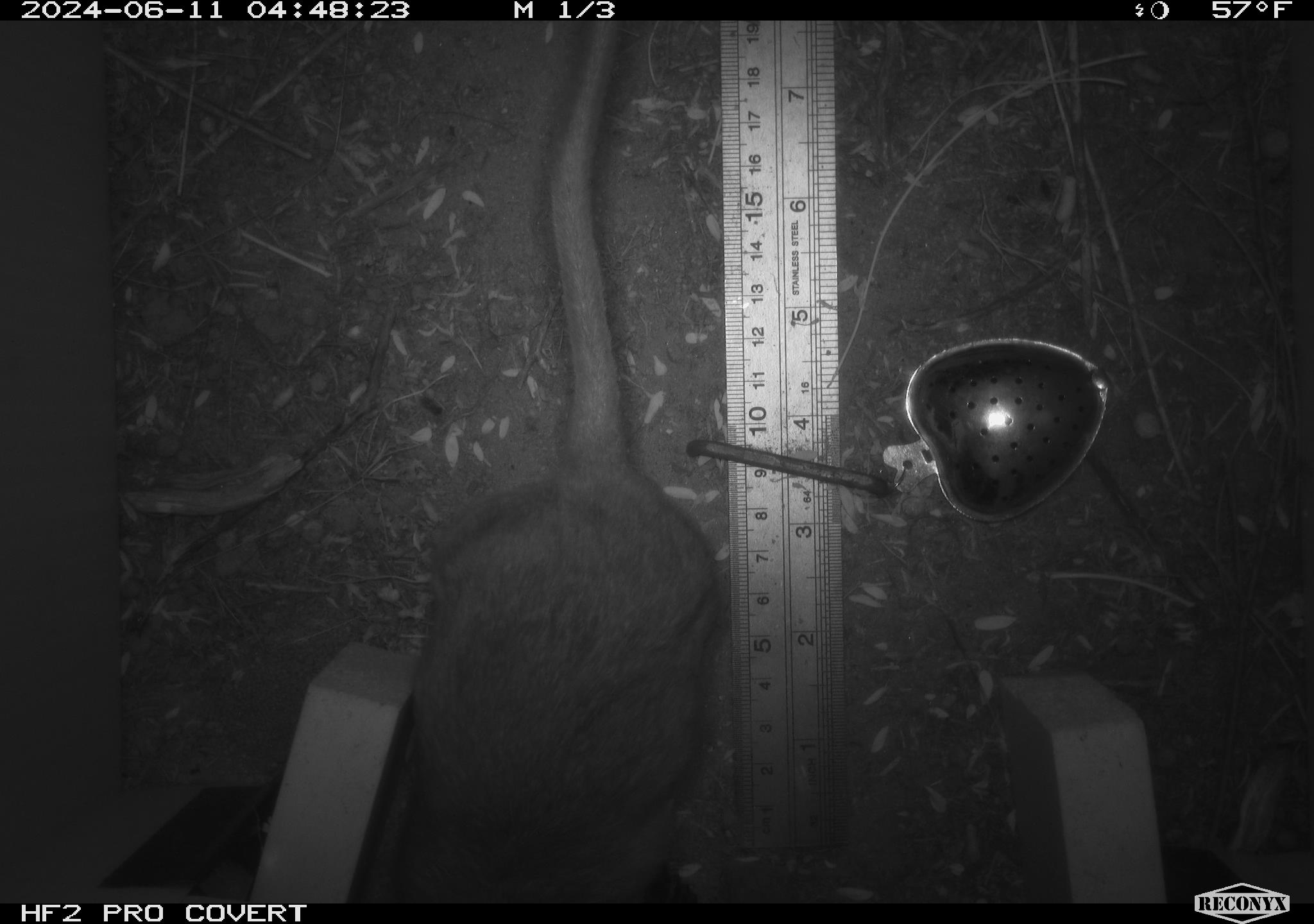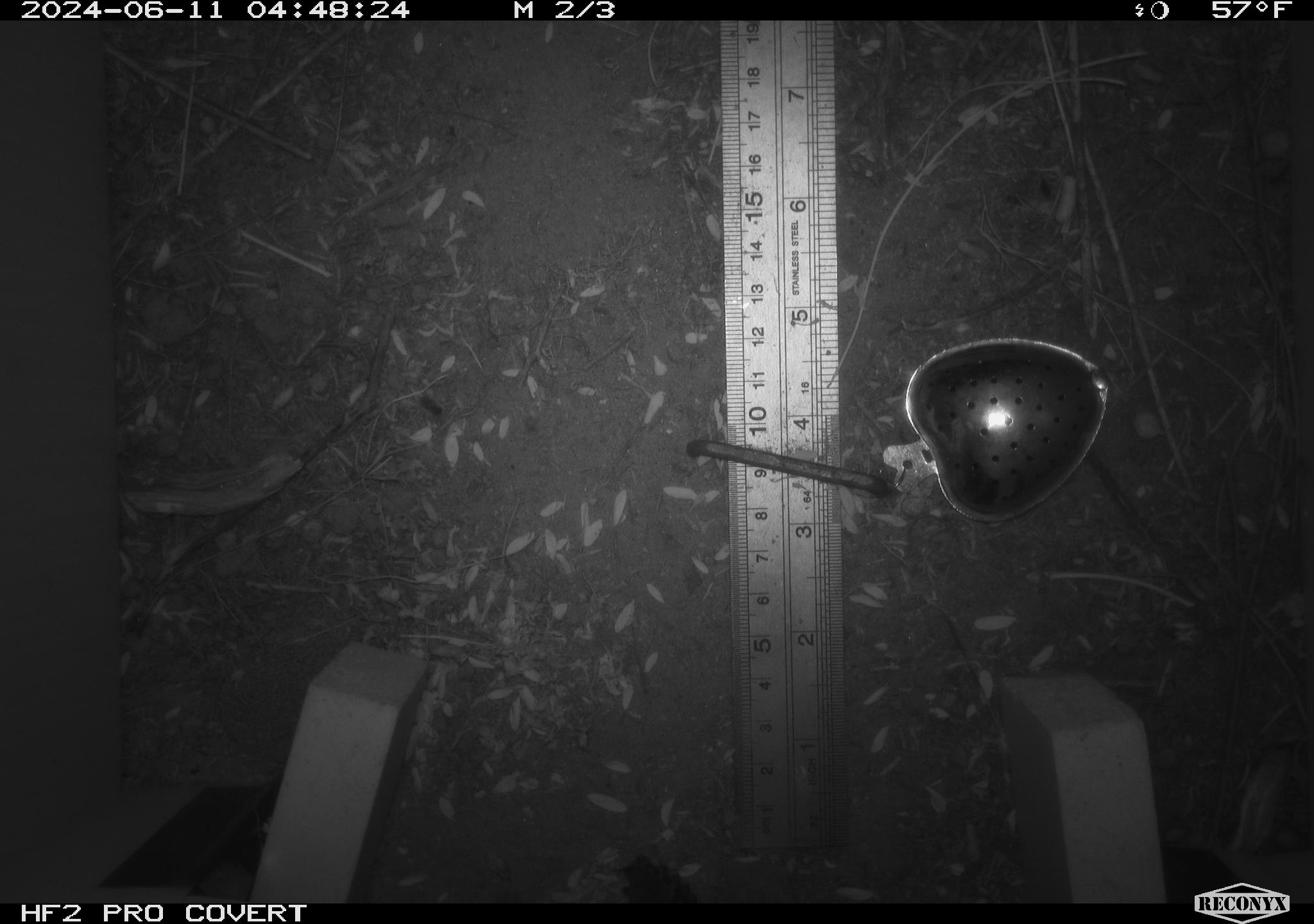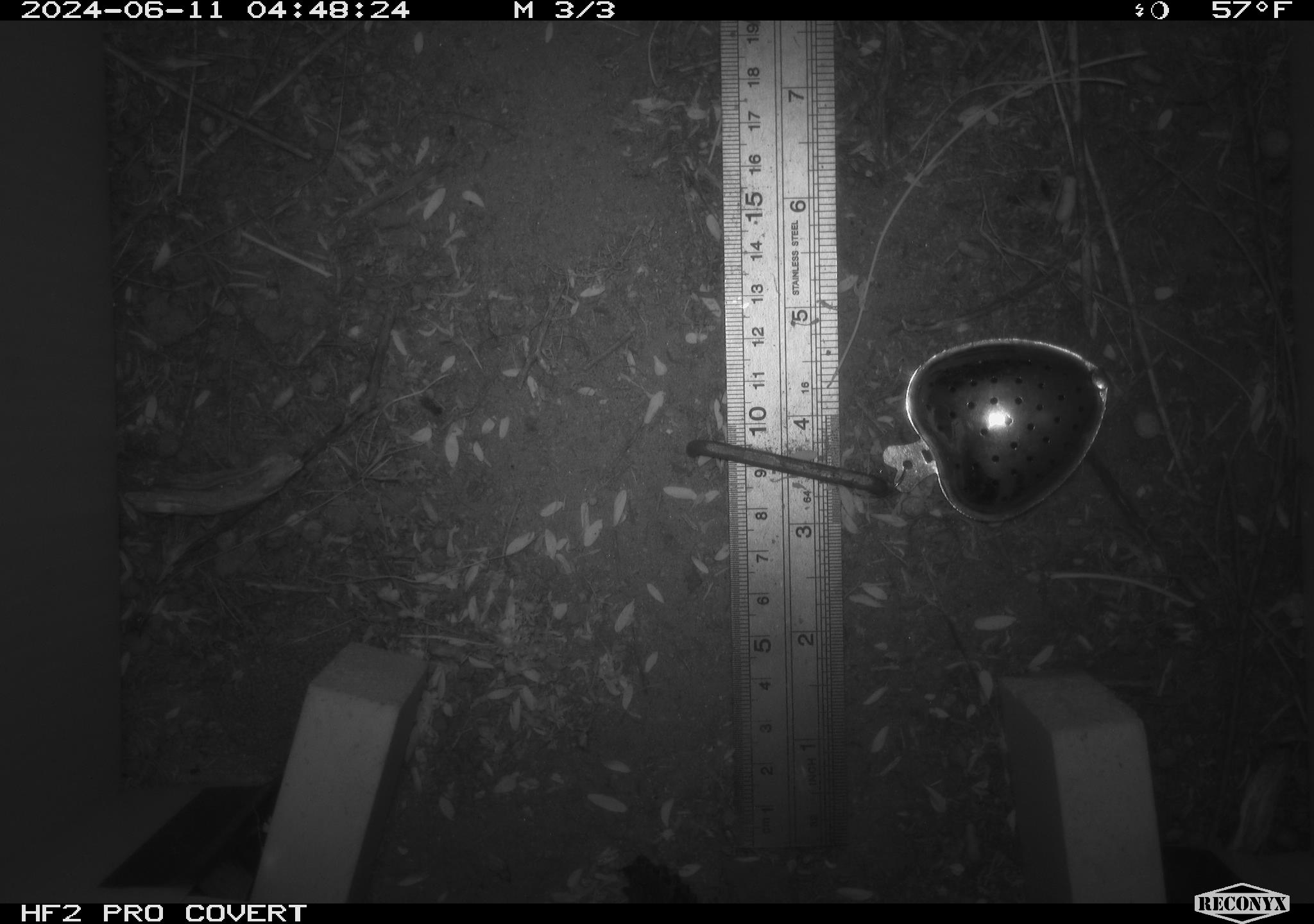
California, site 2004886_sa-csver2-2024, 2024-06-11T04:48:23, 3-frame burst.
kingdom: Animalia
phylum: Chordata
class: Mammalia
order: Rodentia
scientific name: Rodentia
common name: rodent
Rodent (Rodentia).